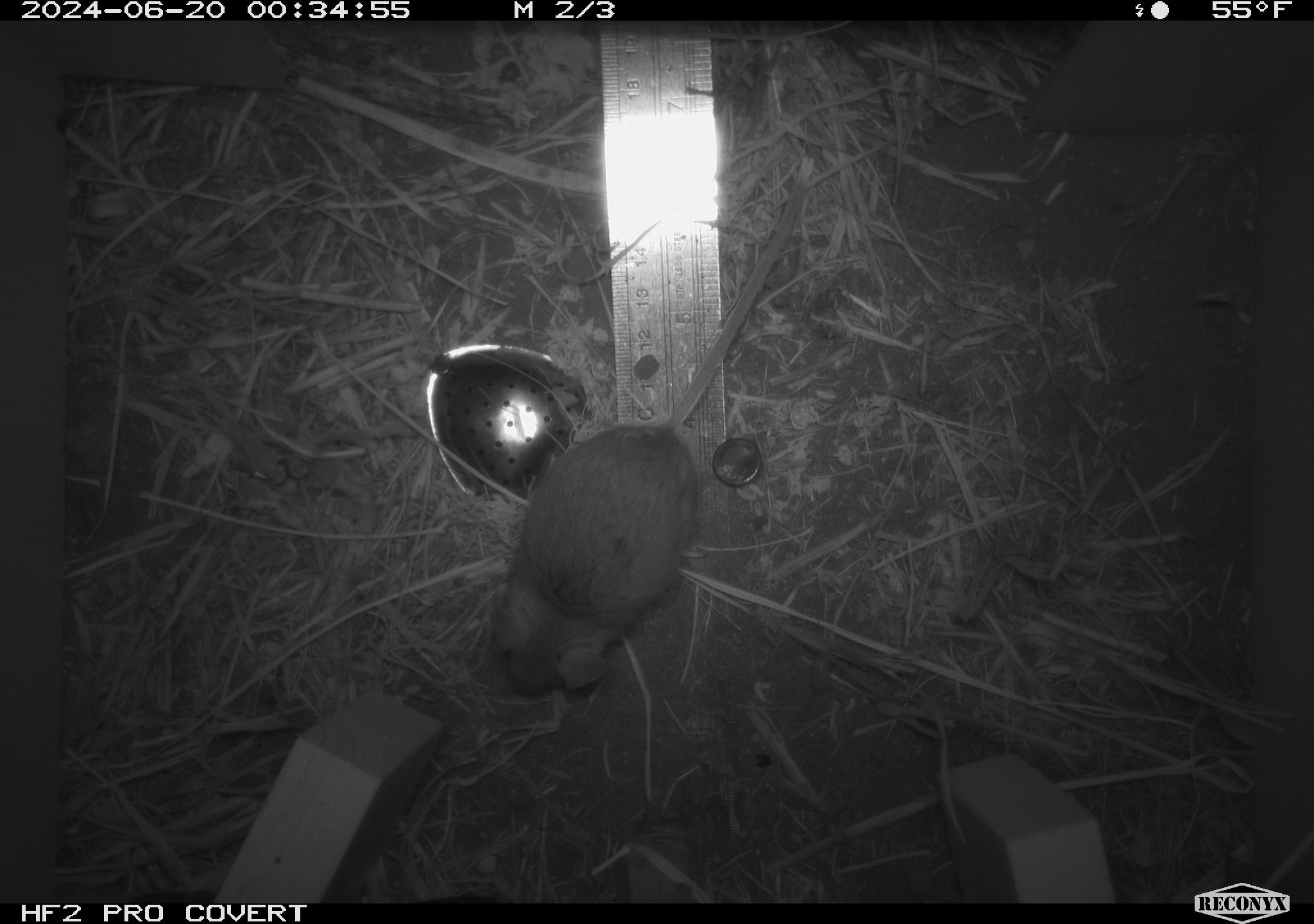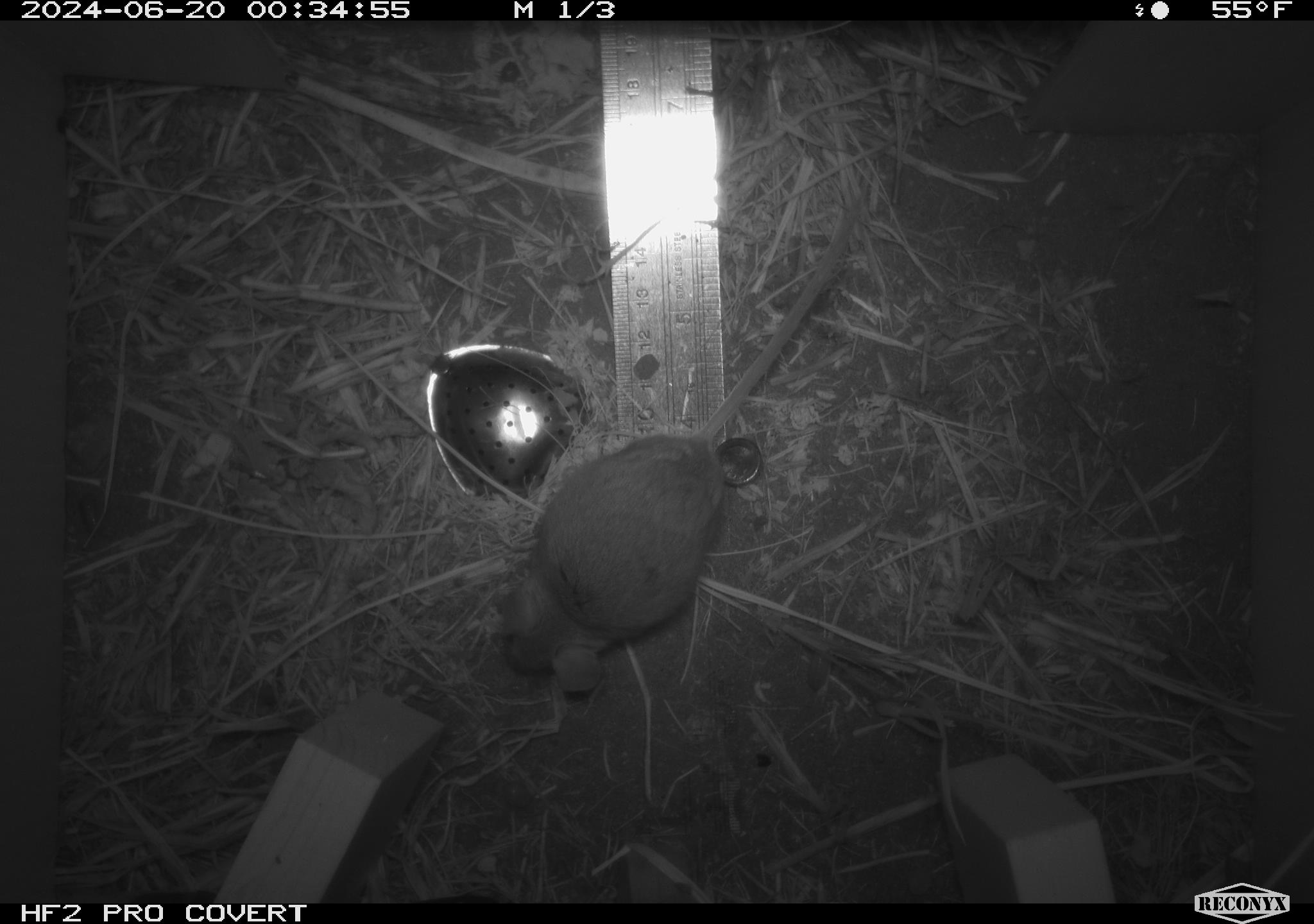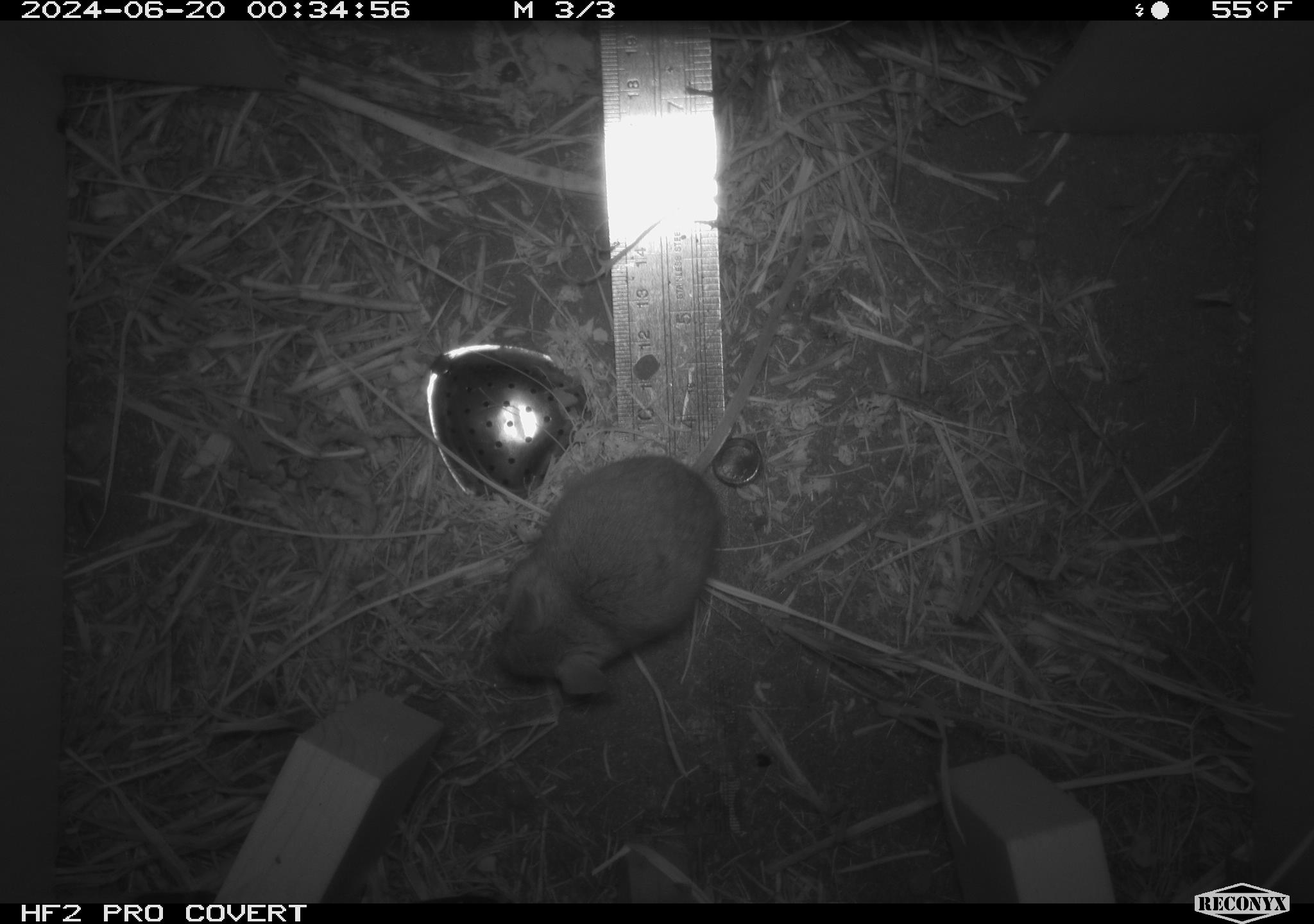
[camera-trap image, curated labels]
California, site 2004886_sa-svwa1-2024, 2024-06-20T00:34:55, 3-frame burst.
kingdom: Animalia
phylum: Arthropoda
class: Malacostraca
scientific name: Malacostraca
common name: amphipods, crabs, isopods, krill, lobsters and shrimps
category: malacostracan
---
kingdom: Animalia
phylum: Chordata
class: Mammalia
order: Rodentia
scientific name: Rodentia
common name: mouse species